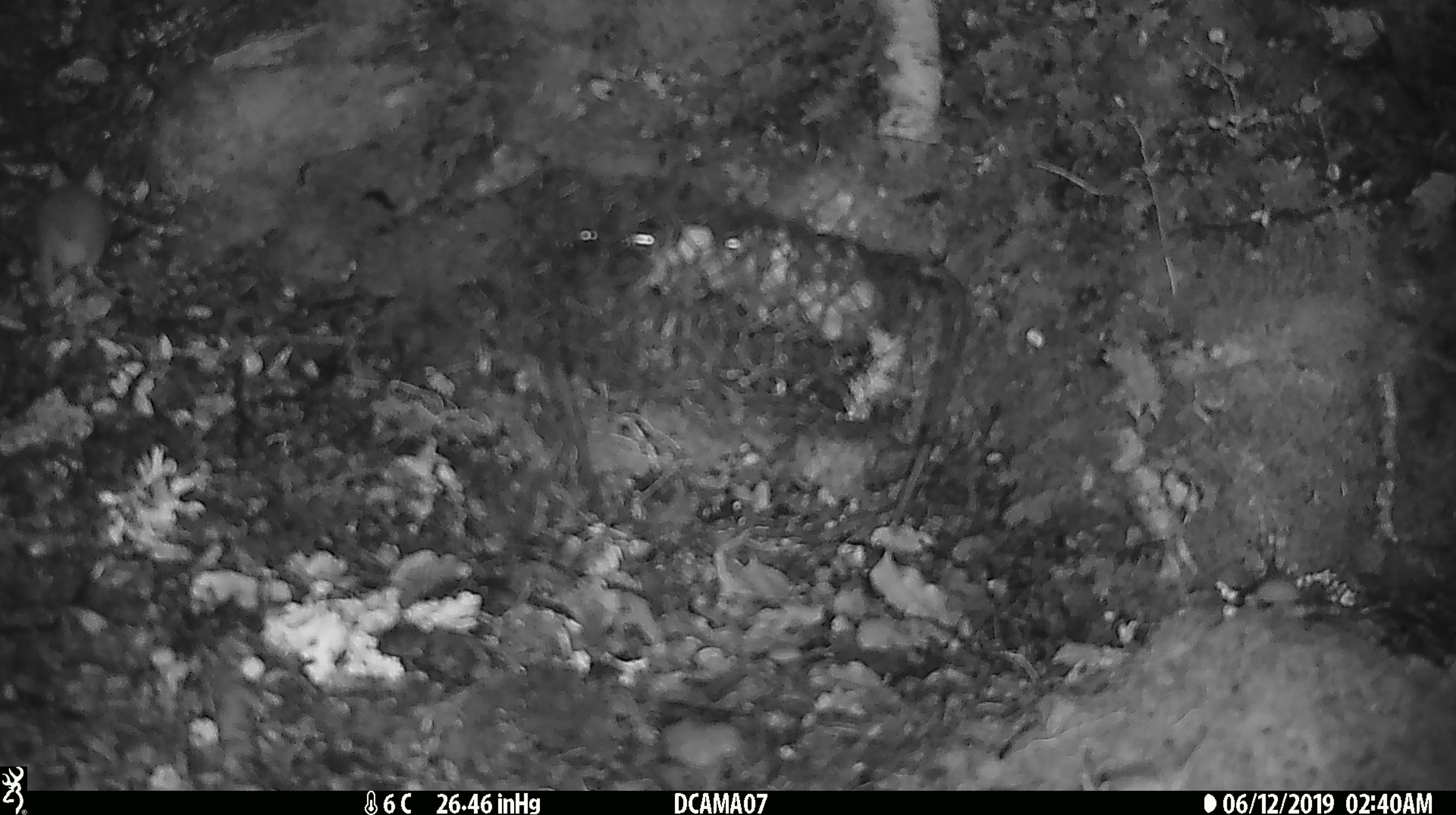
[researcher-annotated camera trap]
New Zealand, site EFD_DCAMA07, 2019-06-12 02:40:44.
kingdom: Animalia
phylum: Chordata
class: Mammalia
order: Rodentia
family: Muridae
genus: Mus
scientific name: Mus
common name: mouse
Mouse (Mus).